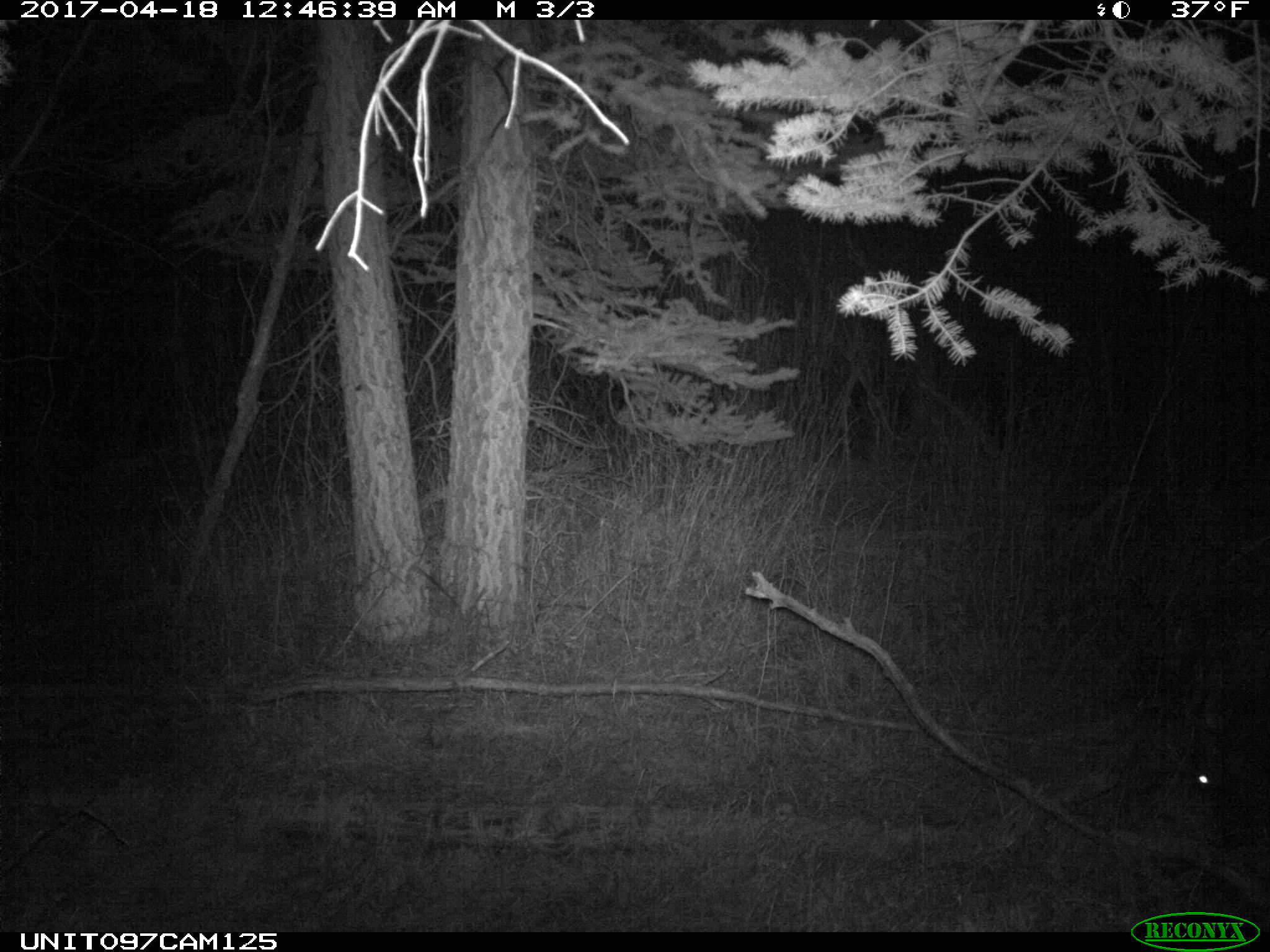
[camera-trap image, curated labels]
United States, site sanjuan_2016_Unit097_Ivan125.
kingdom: Animalia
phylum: Chordata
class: Mammalia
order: Artiodactyla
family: Cervidae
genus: Cervus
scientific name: Cervus elaphus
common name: red deer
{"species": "Cervus elaphus (red deer)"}